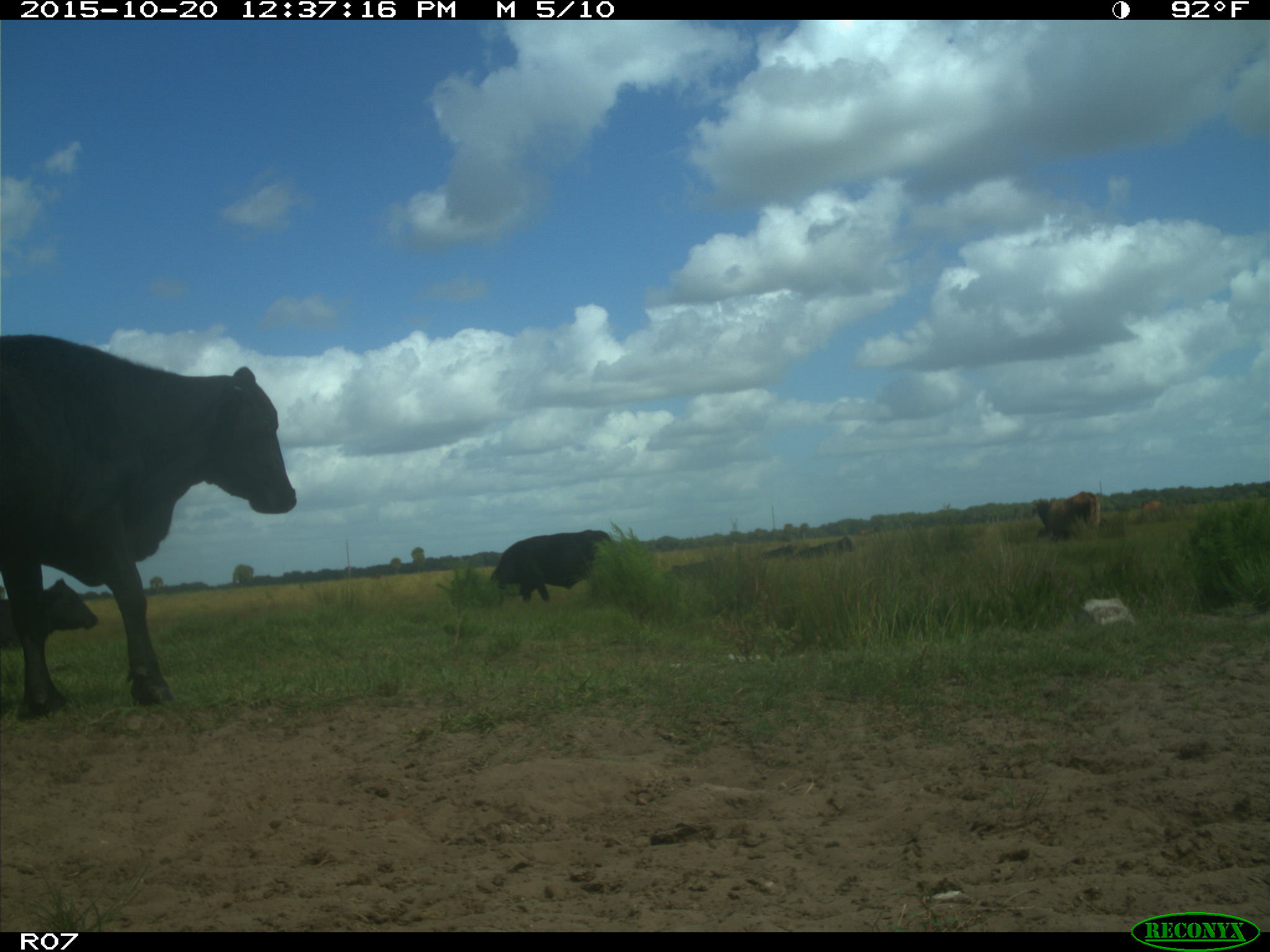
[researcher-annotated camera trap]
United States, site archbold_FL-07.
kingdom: Animalia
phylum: Chordata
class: Mammalia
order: Artiodactyla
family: Bovidae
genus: Bos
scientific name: Bos taurus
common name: domestic cow